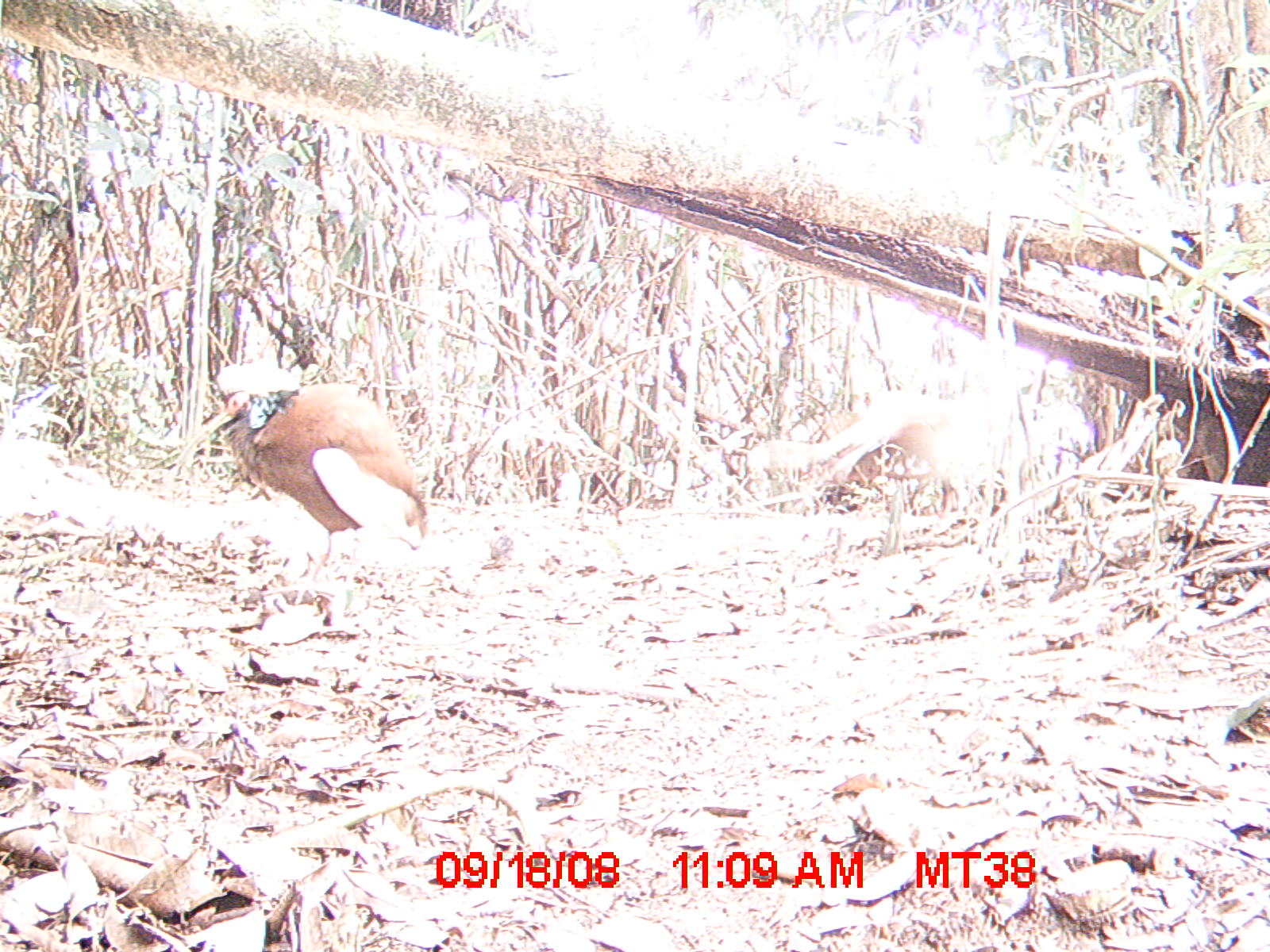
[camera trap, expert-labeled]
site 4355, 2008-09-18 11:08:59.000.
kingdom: Animalia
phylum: Chordata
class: Aves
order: Cuculiformes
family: Cuculidae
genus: Coua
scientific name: Coua serriana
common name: red-breasted coua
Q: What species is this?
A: Coua serriana (red-breasted coua).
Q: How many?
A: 2.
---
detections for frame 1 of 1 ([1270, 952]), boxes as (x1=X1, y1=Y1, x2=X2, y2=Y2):
coua serriana: (x1=199, y1=360, x2=426, y2=577); (x1=750, y1=388, x2=963, y2=516)